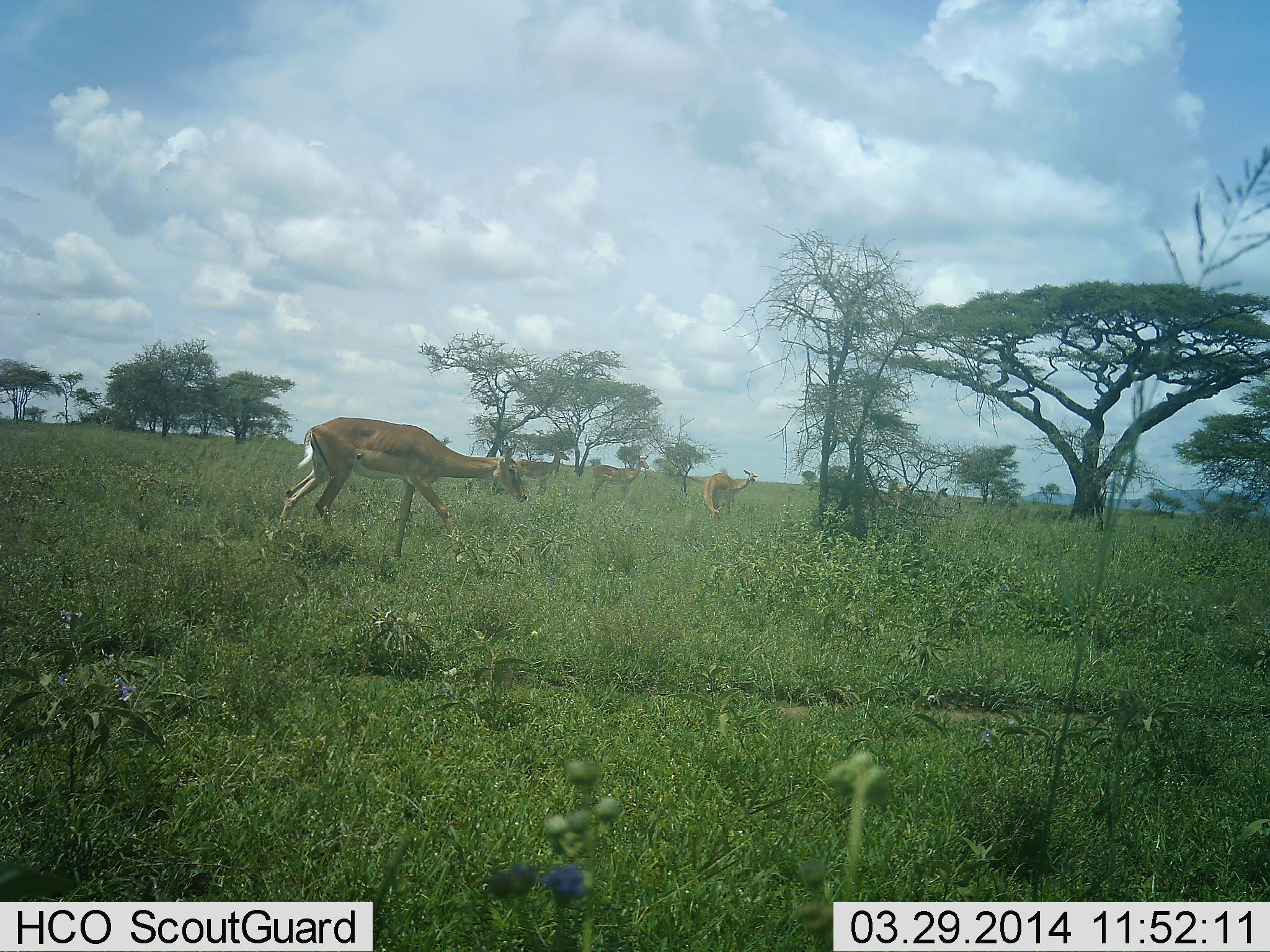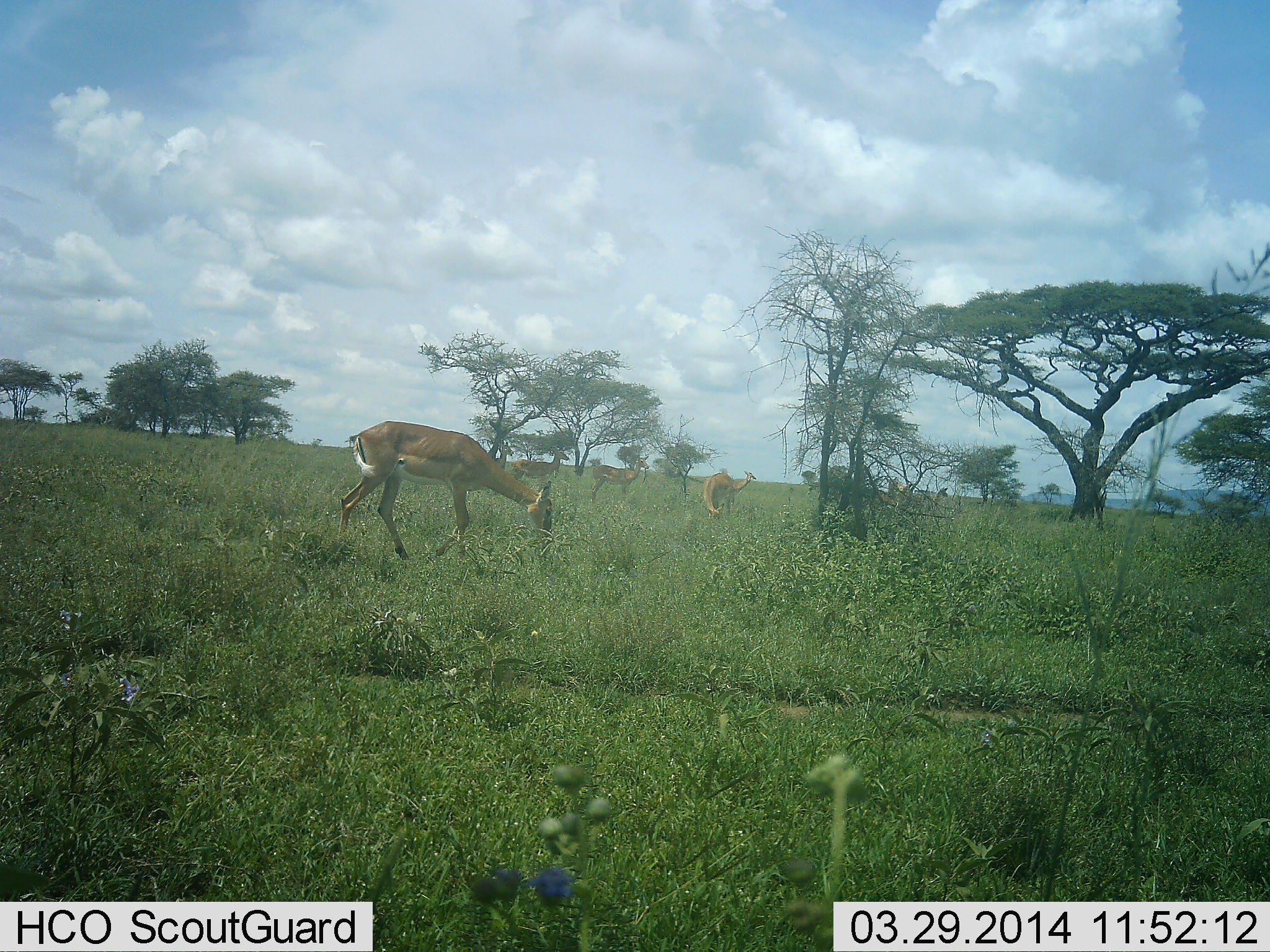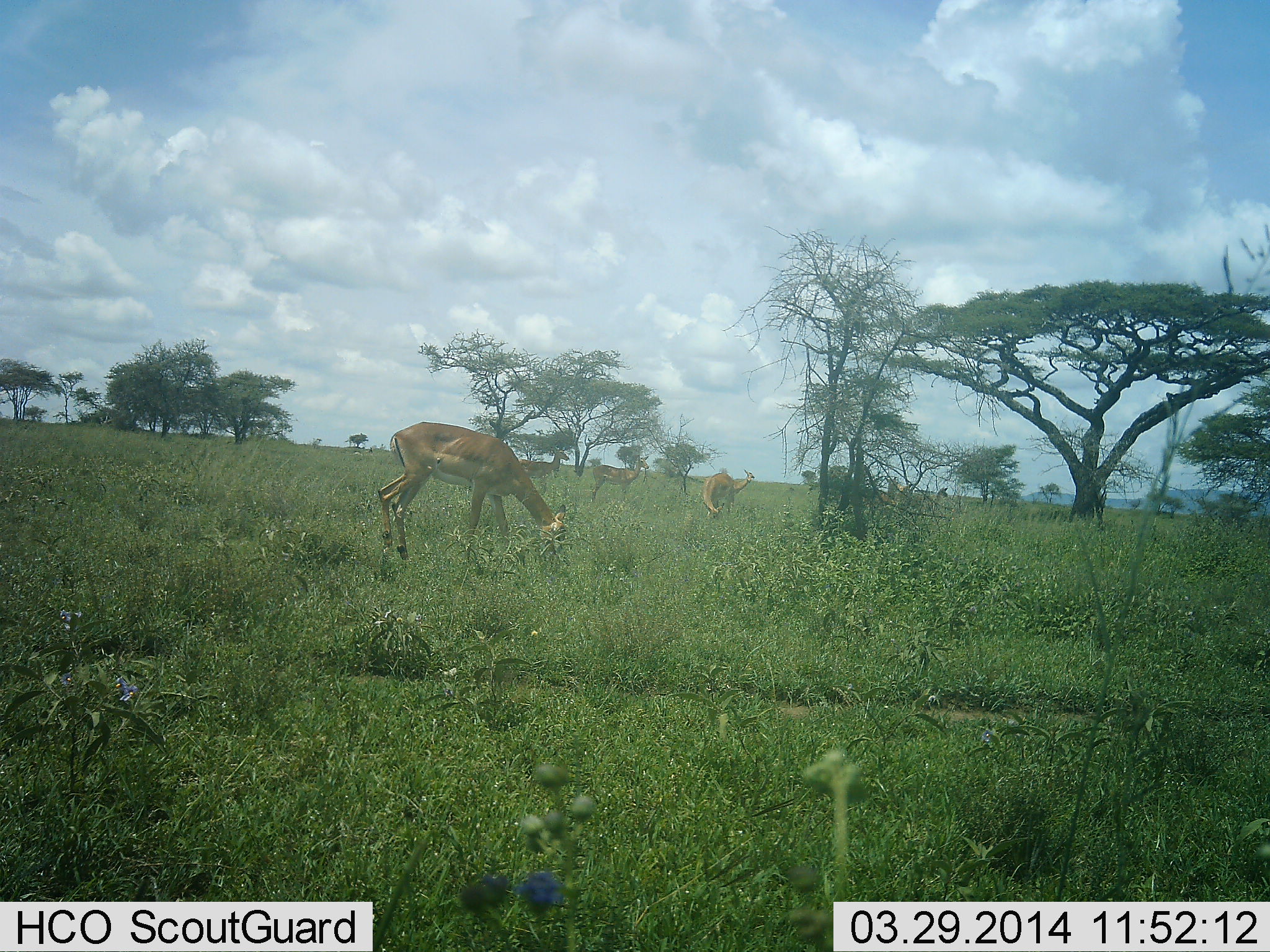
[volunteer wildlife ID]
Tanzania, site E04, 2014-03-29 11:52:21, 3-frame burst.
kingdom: Animalia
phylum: Chordata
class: Mammalia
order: Artiodactyla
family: Bovidae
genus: Aepyceros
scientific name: Aepyceros melampus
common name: impala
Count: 4.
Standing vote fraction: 69%.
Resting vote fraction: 0%.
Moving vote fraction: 48%.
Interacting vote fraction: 0%.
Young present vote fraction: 0%.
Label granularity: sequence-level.